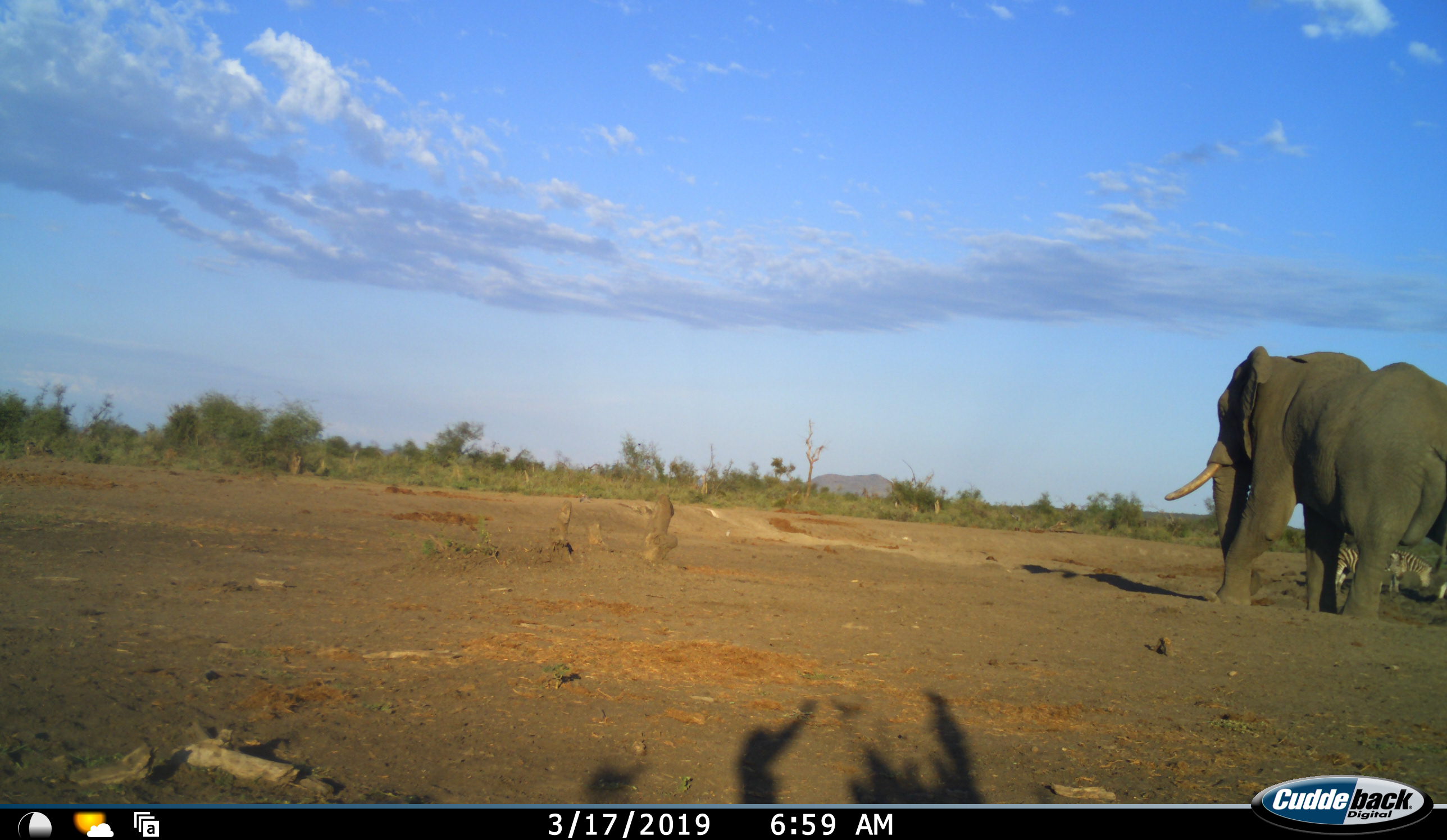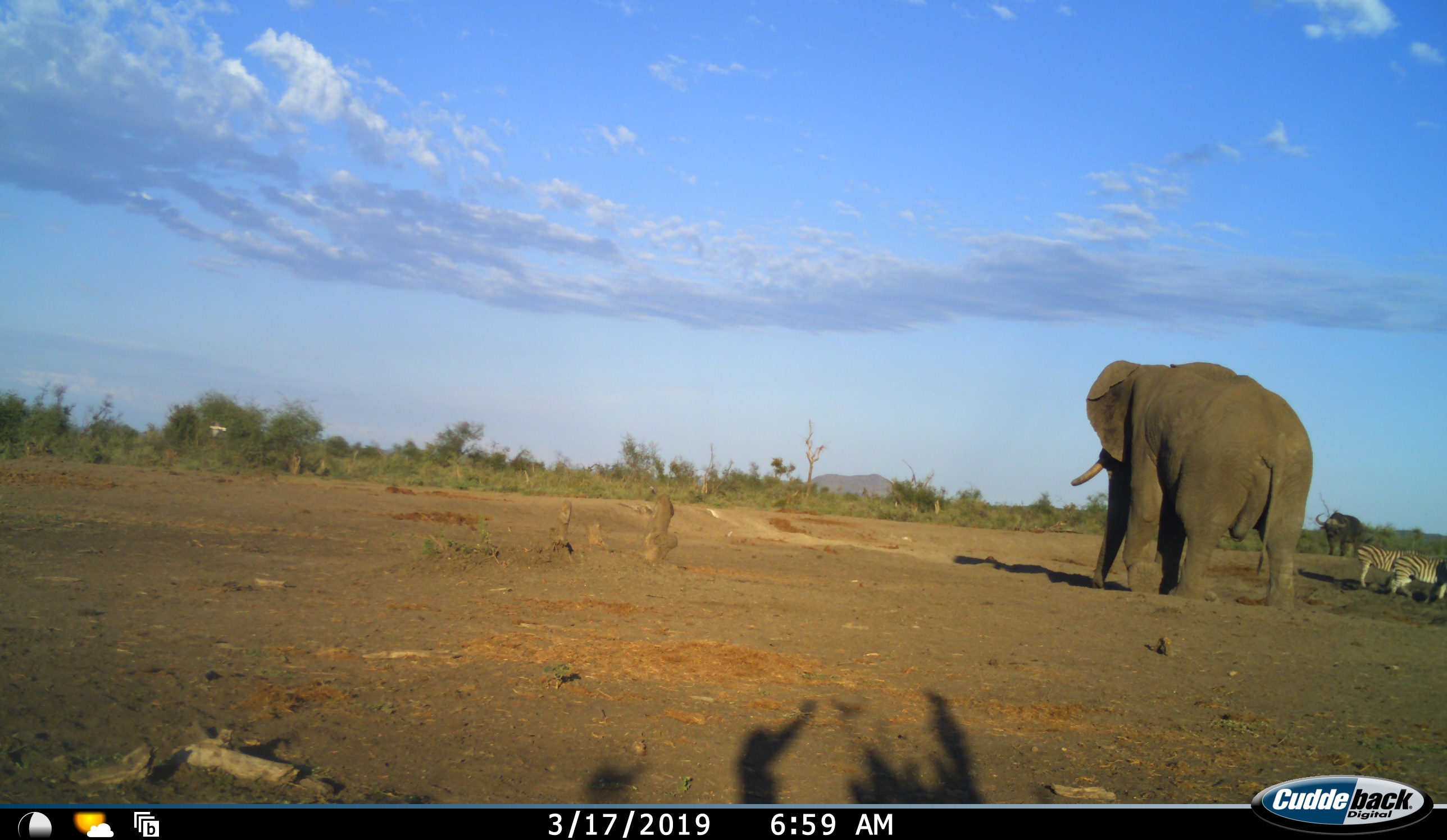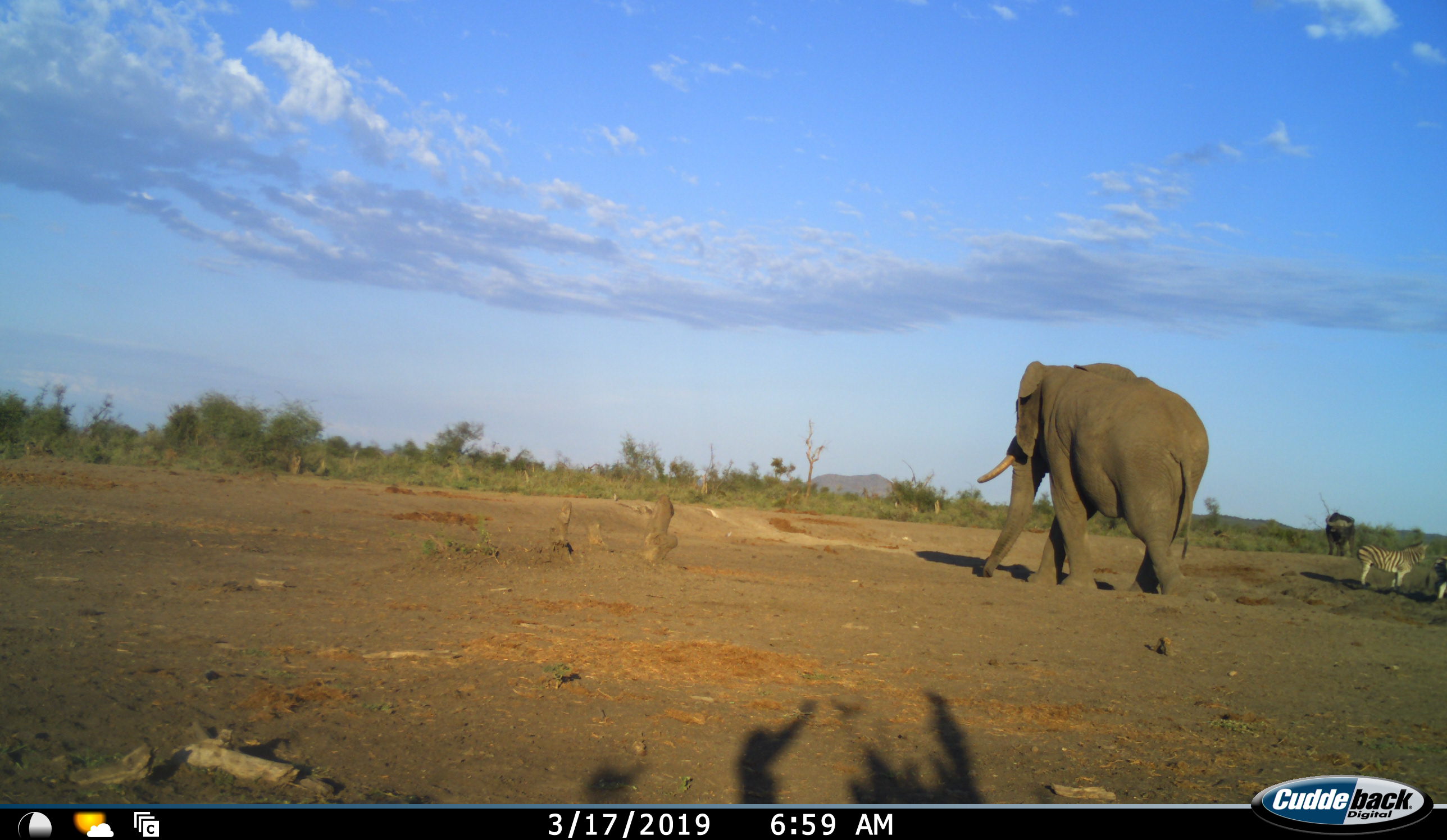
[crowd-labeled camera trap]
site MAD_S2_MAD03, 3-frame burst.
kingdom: Animalia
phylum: Chordata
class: Mammalia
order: Proboscidea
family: Elephantidae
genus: Loxodonta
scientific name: Loxodonta africana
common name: african bush elephant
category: elephant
Elephant (african bush elephant) (Loxodonta africana), count 1. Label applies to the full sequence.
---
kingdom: Animalia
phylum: Chordata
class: Mammalia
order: Perissodactyla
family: Equidae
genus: Equus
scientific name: Equus quagga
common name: plains zebra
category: zebraplains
Zebraplains (plains zebra) (Equus quagga), count 2. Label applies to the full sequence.